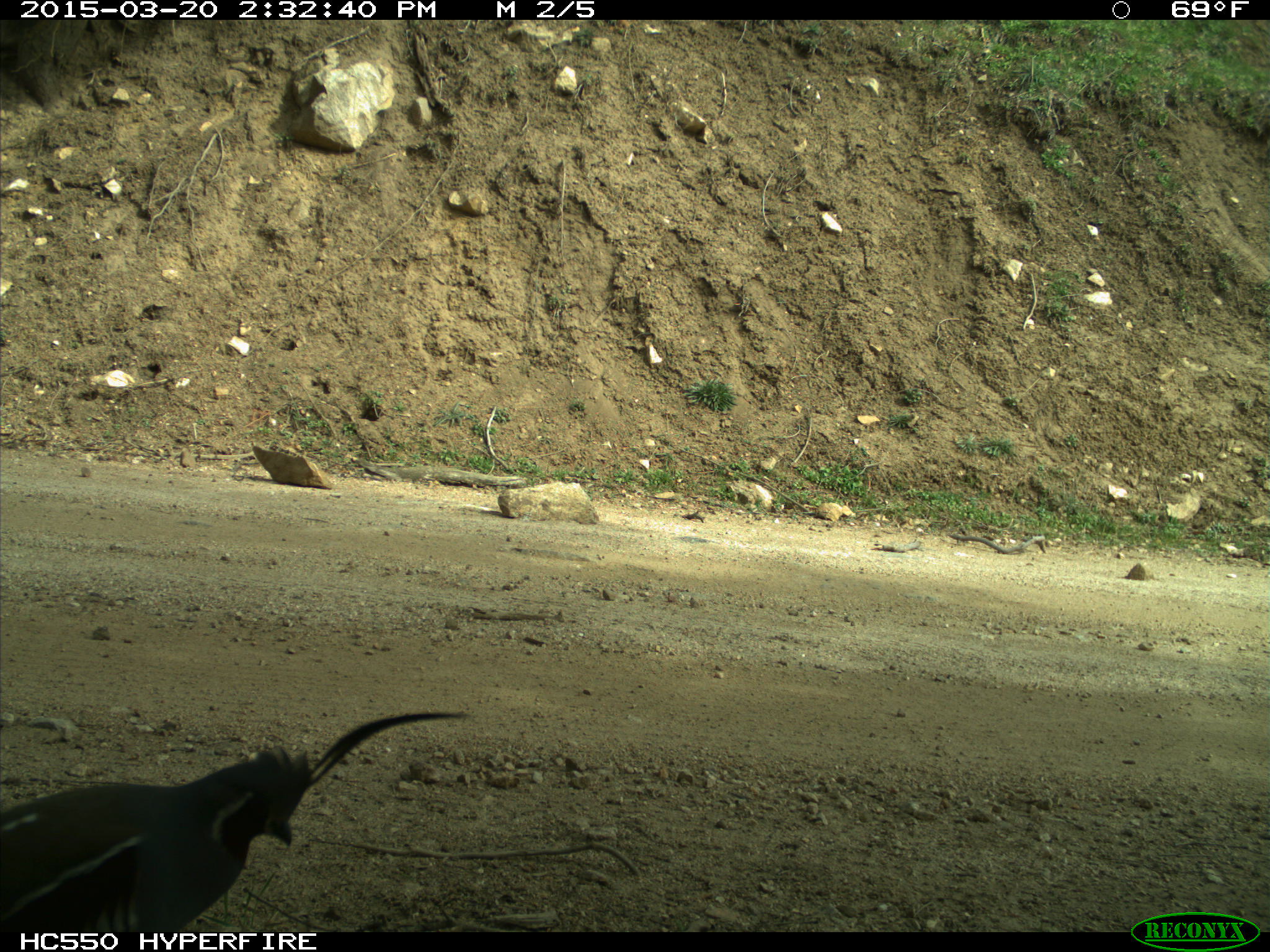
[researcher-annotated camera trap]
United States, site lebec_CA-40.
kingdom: Animalia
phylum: Chordata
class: Aves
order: Galliformes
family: Odontophoridae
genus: Callipepla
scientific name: Callipepla californica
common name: california quail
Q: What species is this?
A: Callipepla californica (california quail).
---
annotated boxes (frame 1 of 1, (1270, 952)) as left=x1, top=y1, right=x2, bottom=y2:
animal: left=0, top=709, right=471, bottom=933